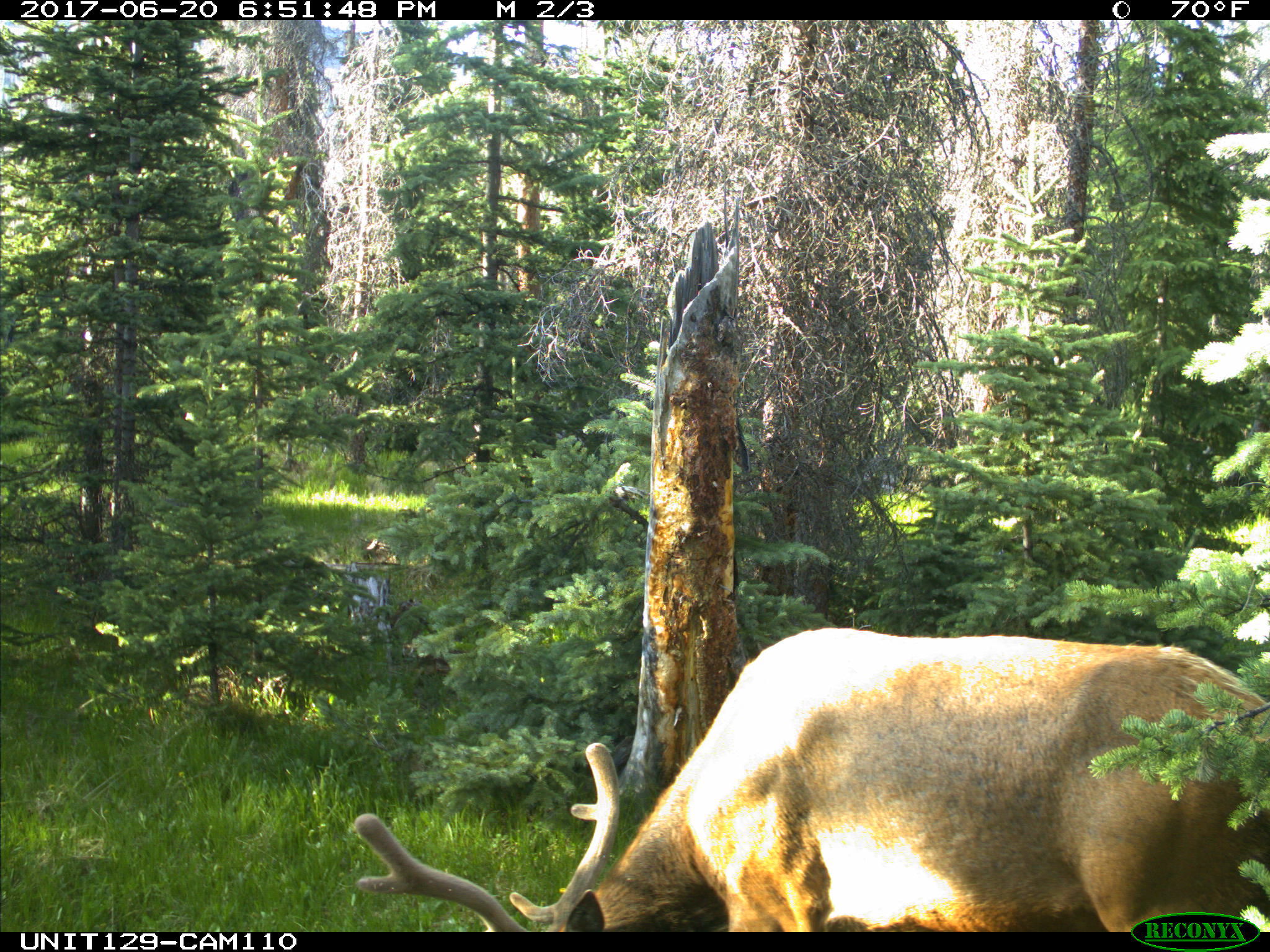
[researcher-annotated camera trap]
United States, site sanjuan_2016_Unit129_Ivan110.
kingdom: Animalia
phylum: Chordata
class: Mammalia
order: Artiodactyla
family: Cervidae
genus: Cervus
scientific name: Cervus elaphus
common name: red deer